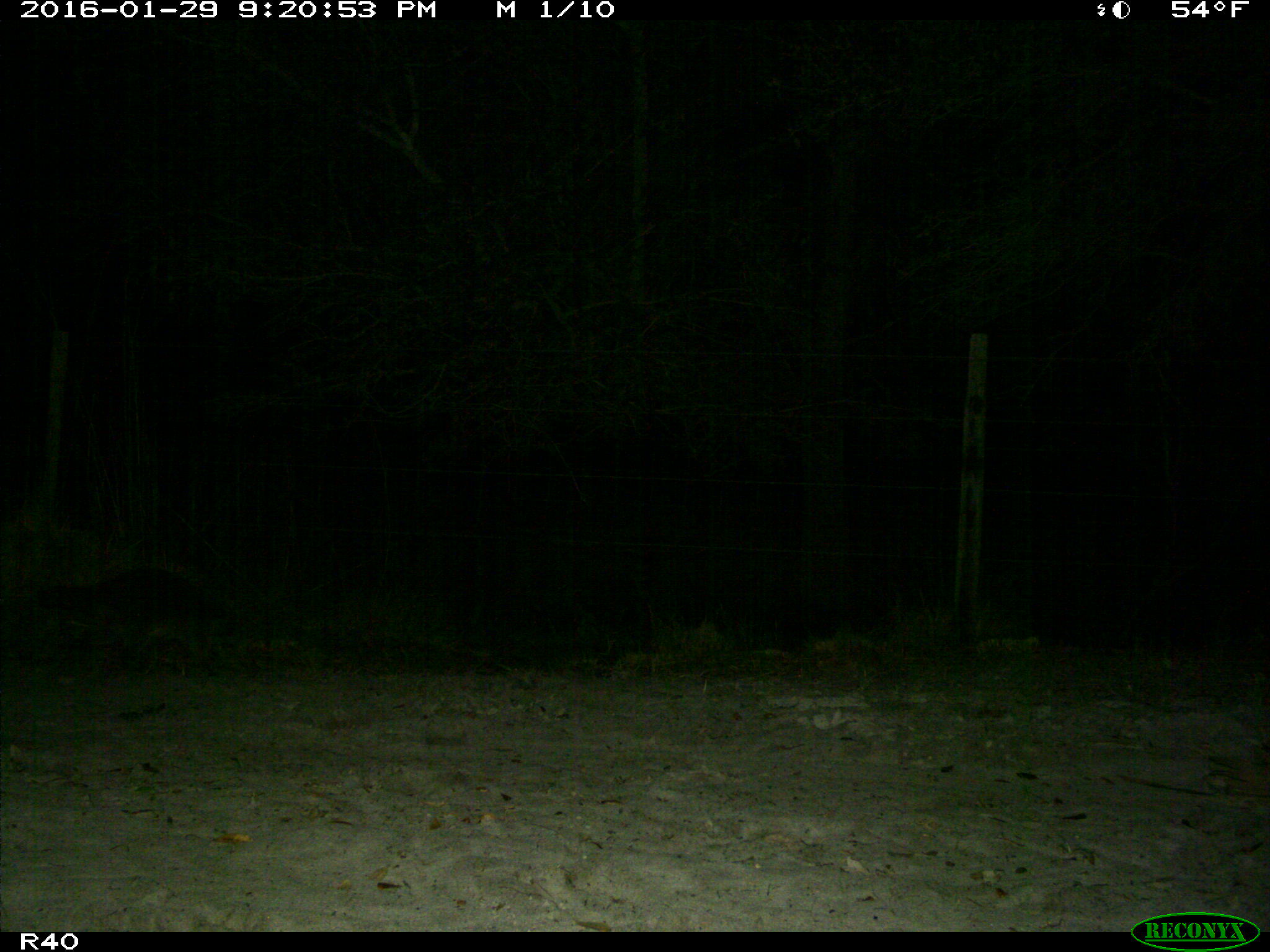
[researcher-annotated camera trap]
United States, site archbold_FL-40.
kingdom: Animalia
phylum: Chordata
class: Mammalia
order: Carnivora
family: Procyonidae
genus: Procyon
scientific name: Procyon lotor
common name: common raccoon